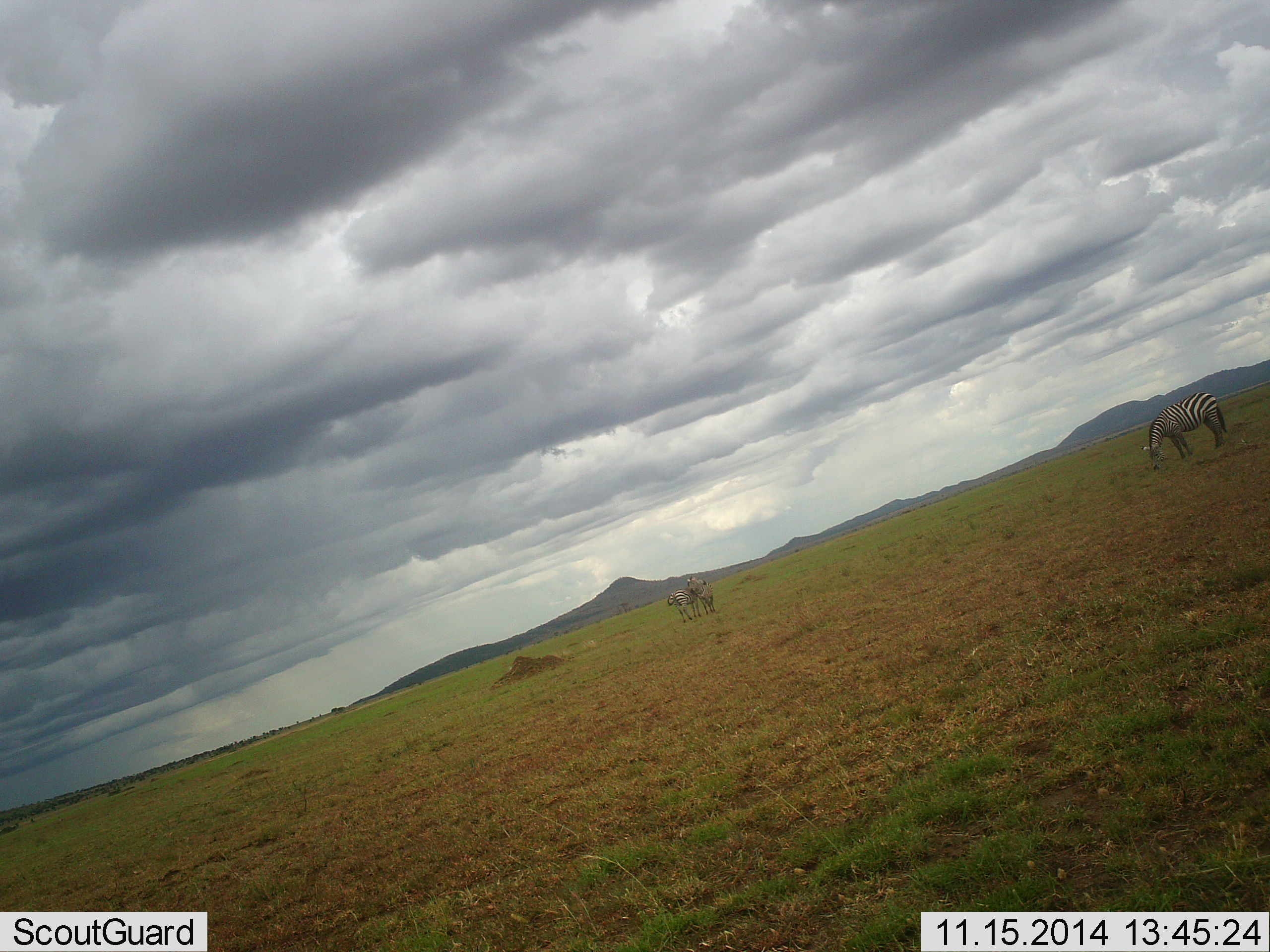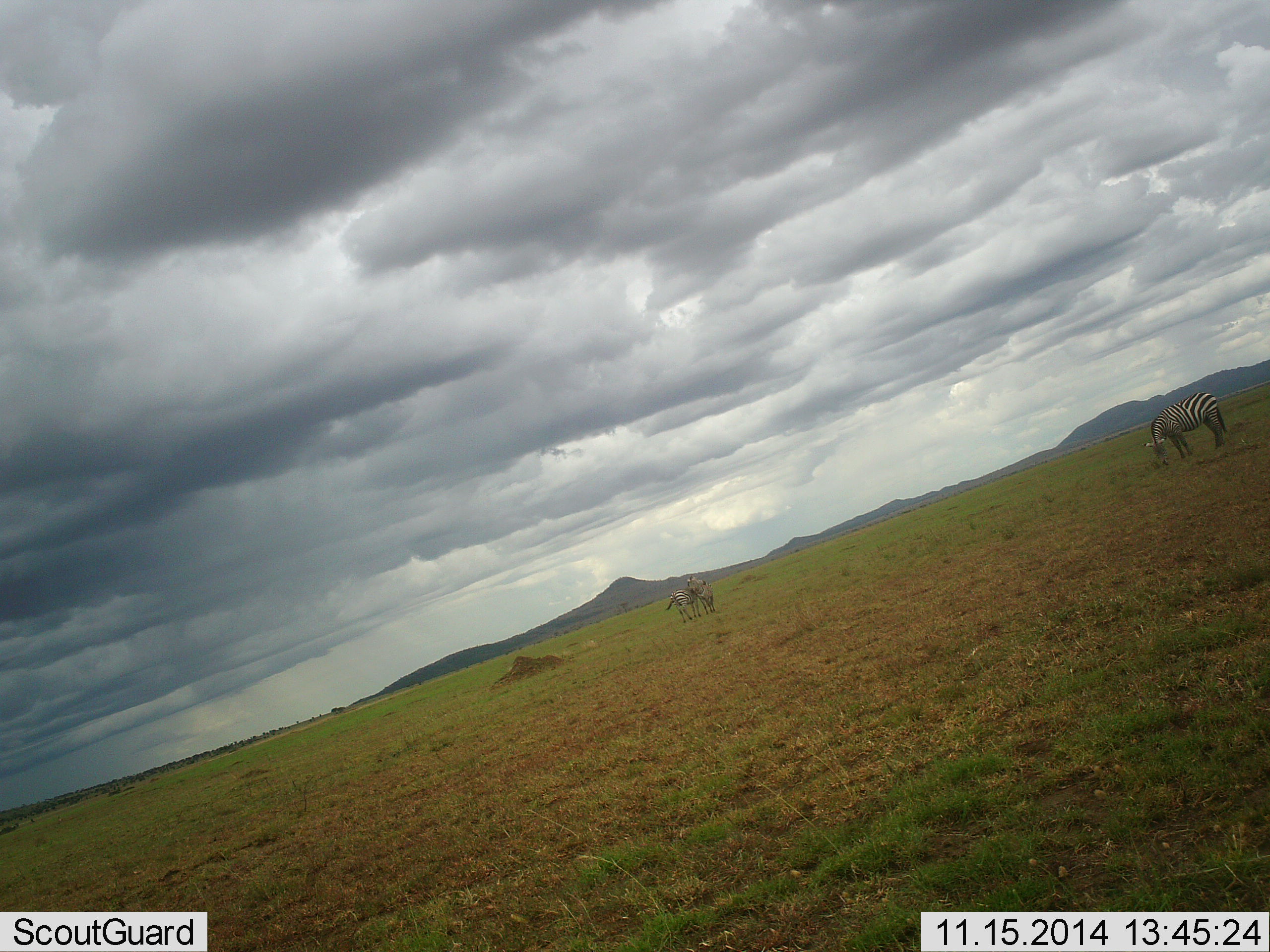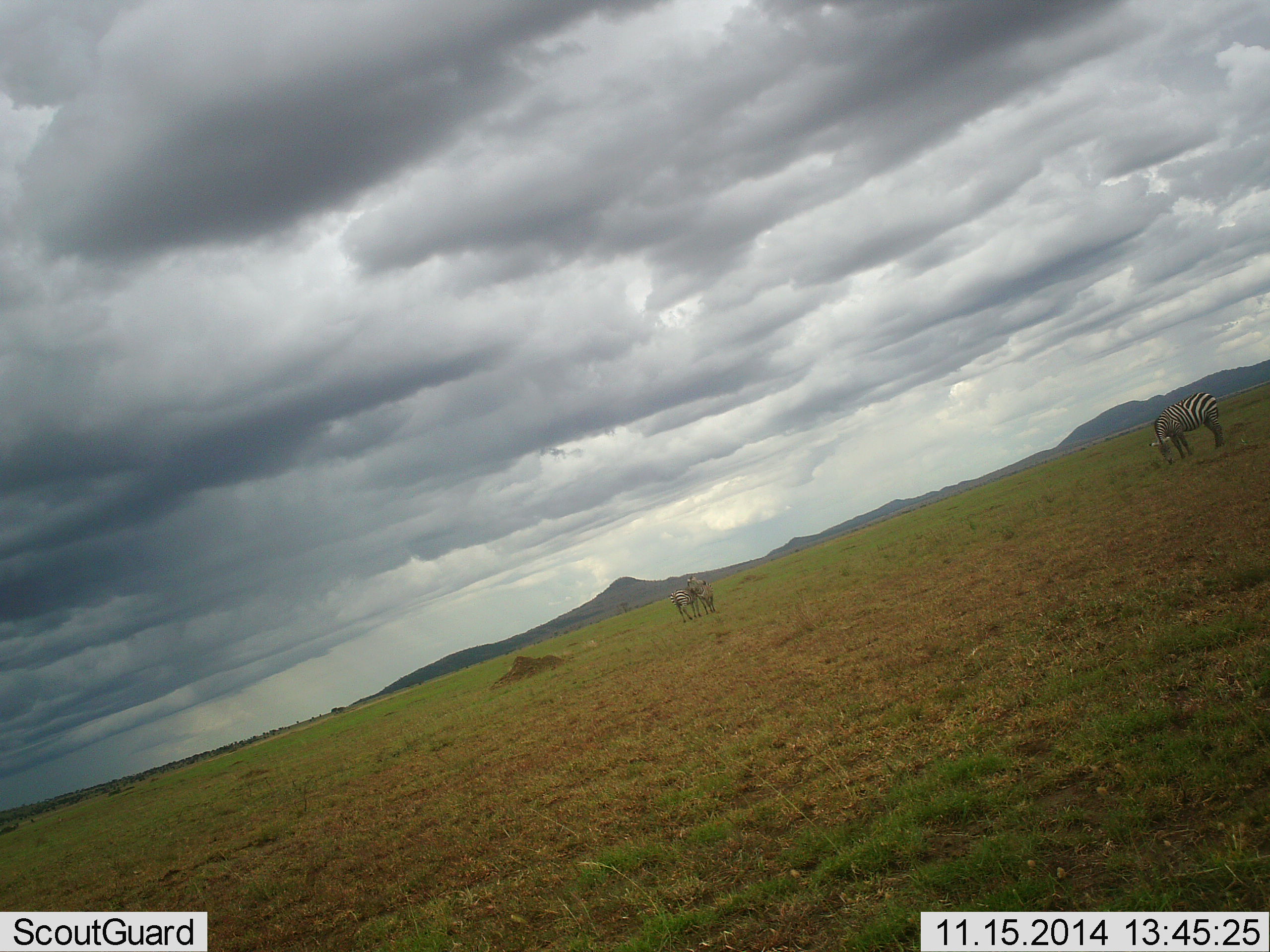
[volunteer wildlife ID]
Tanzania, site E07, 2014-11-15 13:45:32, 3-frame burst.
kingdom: Animalia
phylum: Chordata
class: Mammalia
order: Perissodactyla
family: Equidae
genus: Equus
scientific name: Equus quagga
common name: plains zebra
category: zebra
Zebra (plains zebra) (Equus quagga), count 3. Behavior (volunteer vote fractions): standing 70%, resting 10%, moving 0%, interacting 0%. Young present (vote fraction): 0%. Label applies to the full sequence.